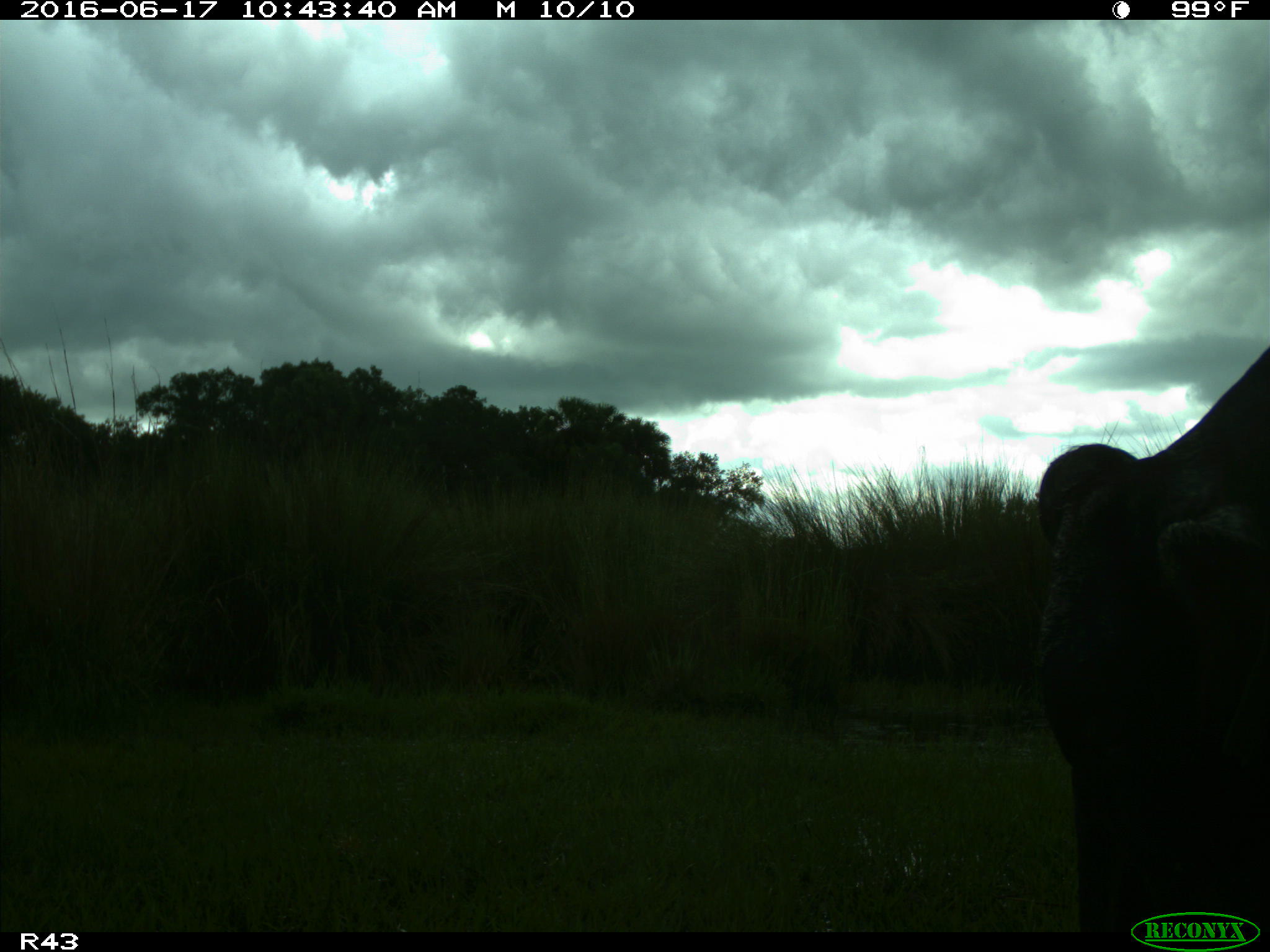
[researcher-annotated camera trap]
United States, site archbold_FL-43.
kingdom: Animalia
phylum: Chordata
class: Mammalia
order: Artiodactyla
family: Bovidae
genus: Bos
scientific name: Bos taurus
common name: domestic cow